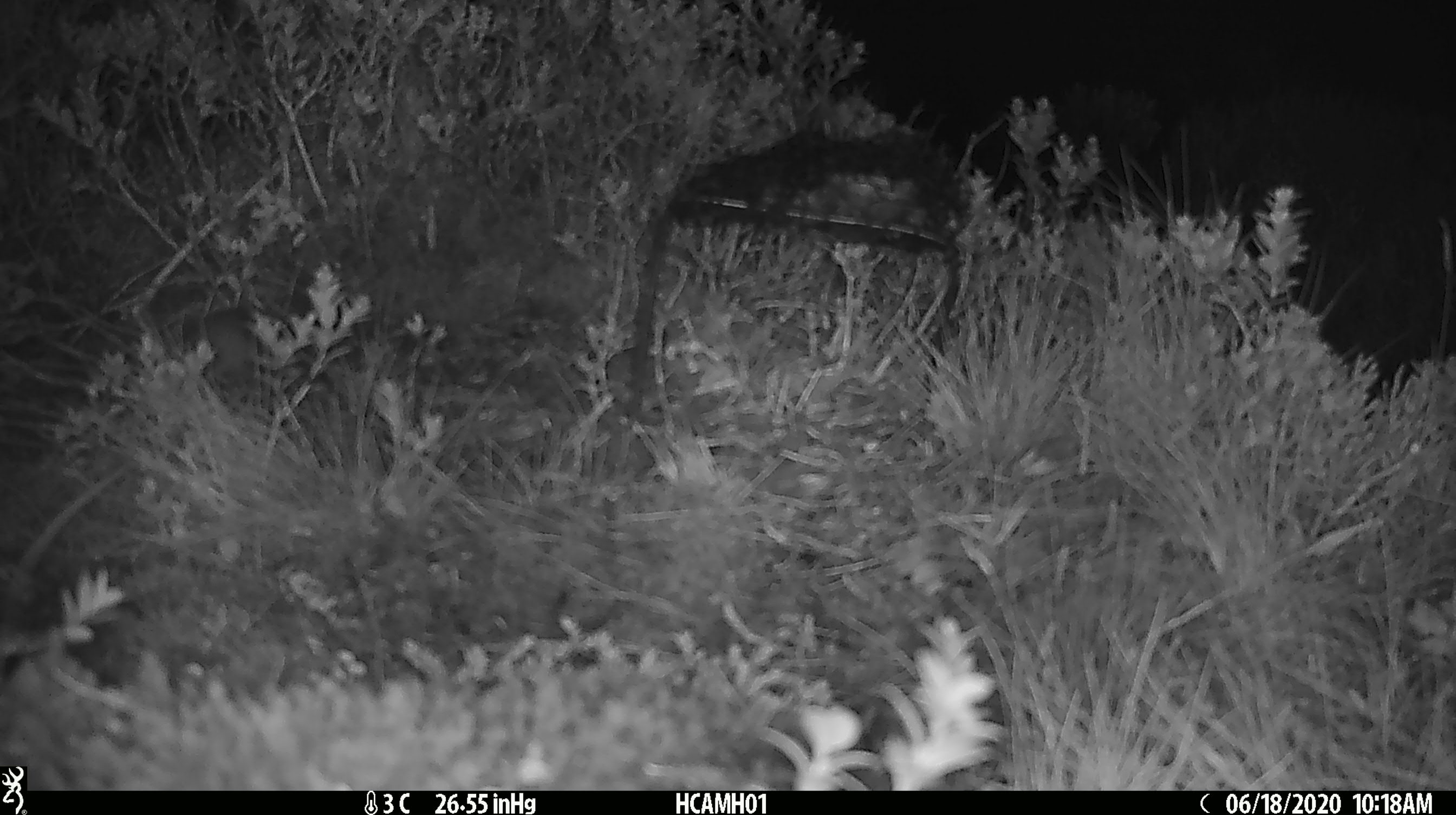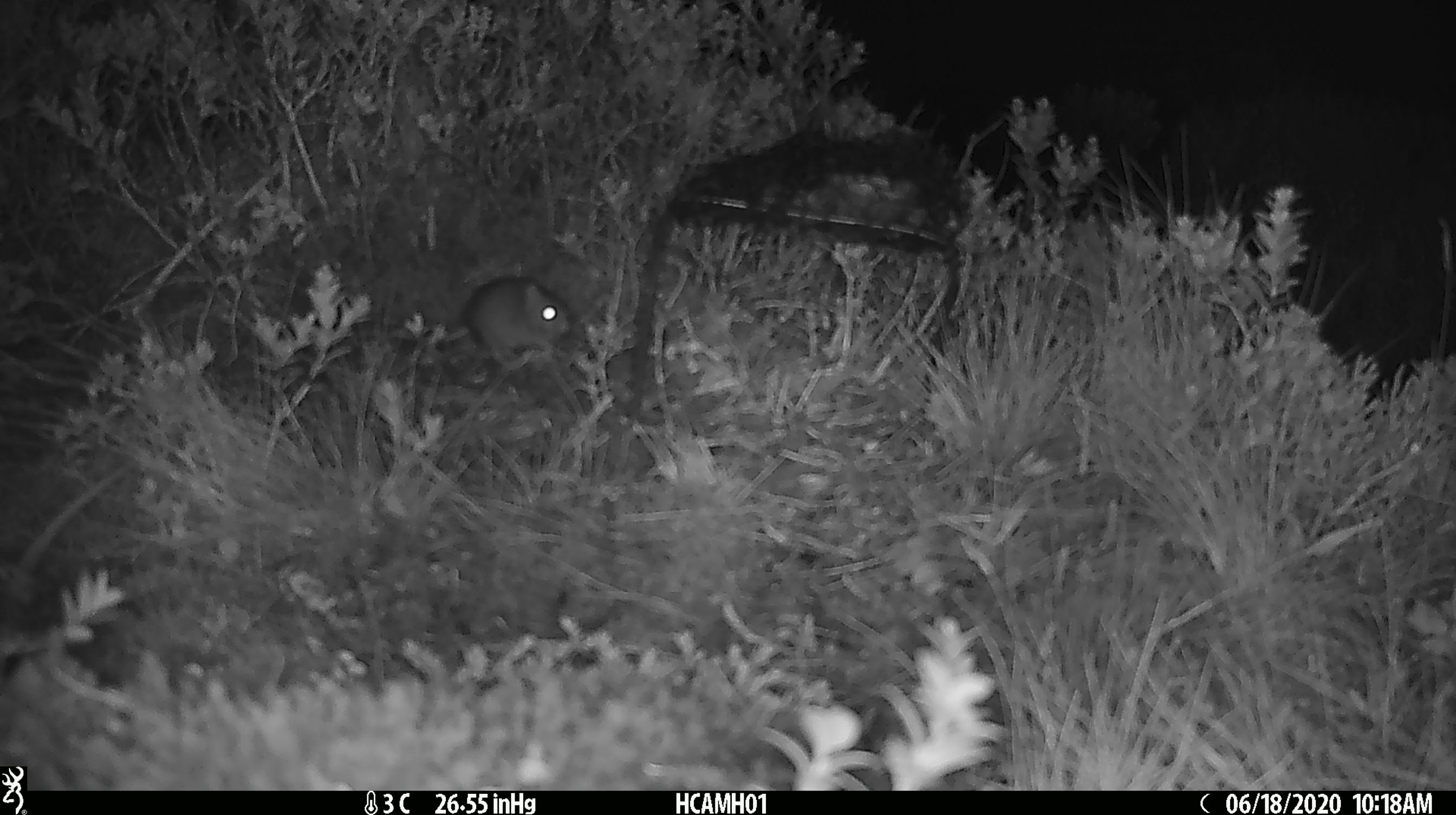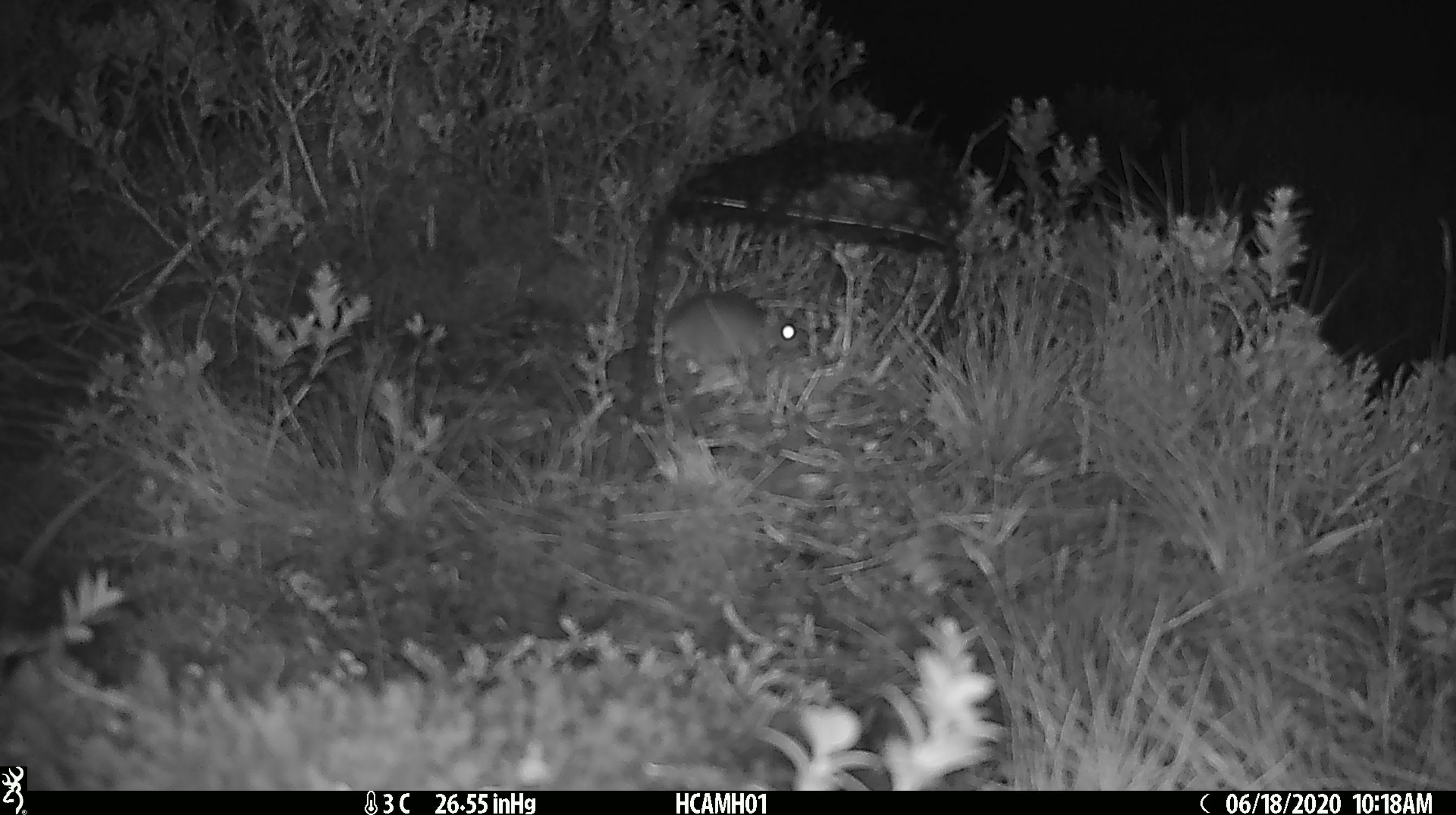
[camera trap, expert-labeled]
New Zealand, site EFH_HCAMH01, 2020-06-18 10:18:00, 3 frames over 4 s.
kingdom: Animalia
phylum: Chordata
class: Mammalia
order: Rodentia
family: Muridae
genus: Mus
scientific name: Mus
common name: mouse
Mouse (Mus).